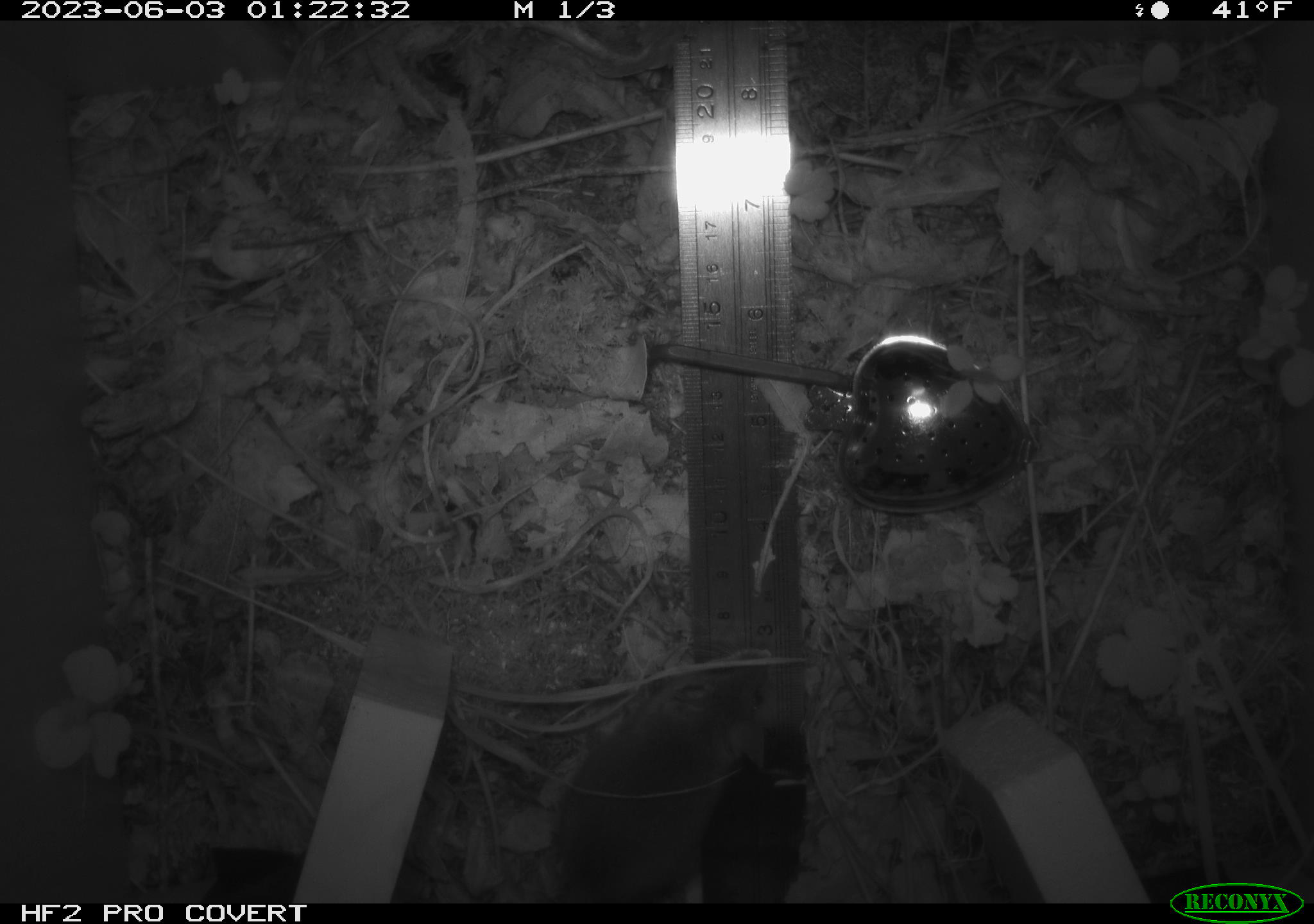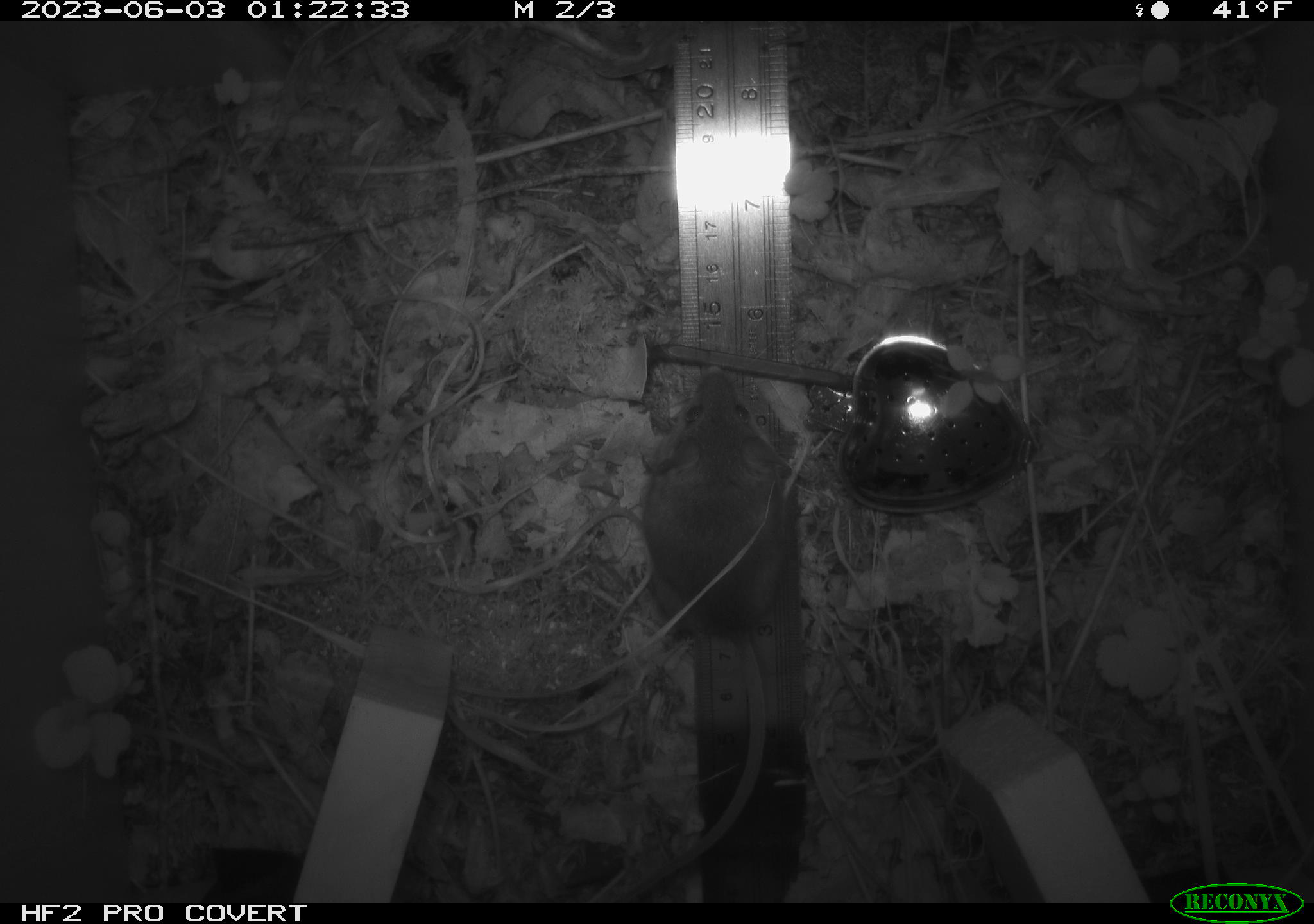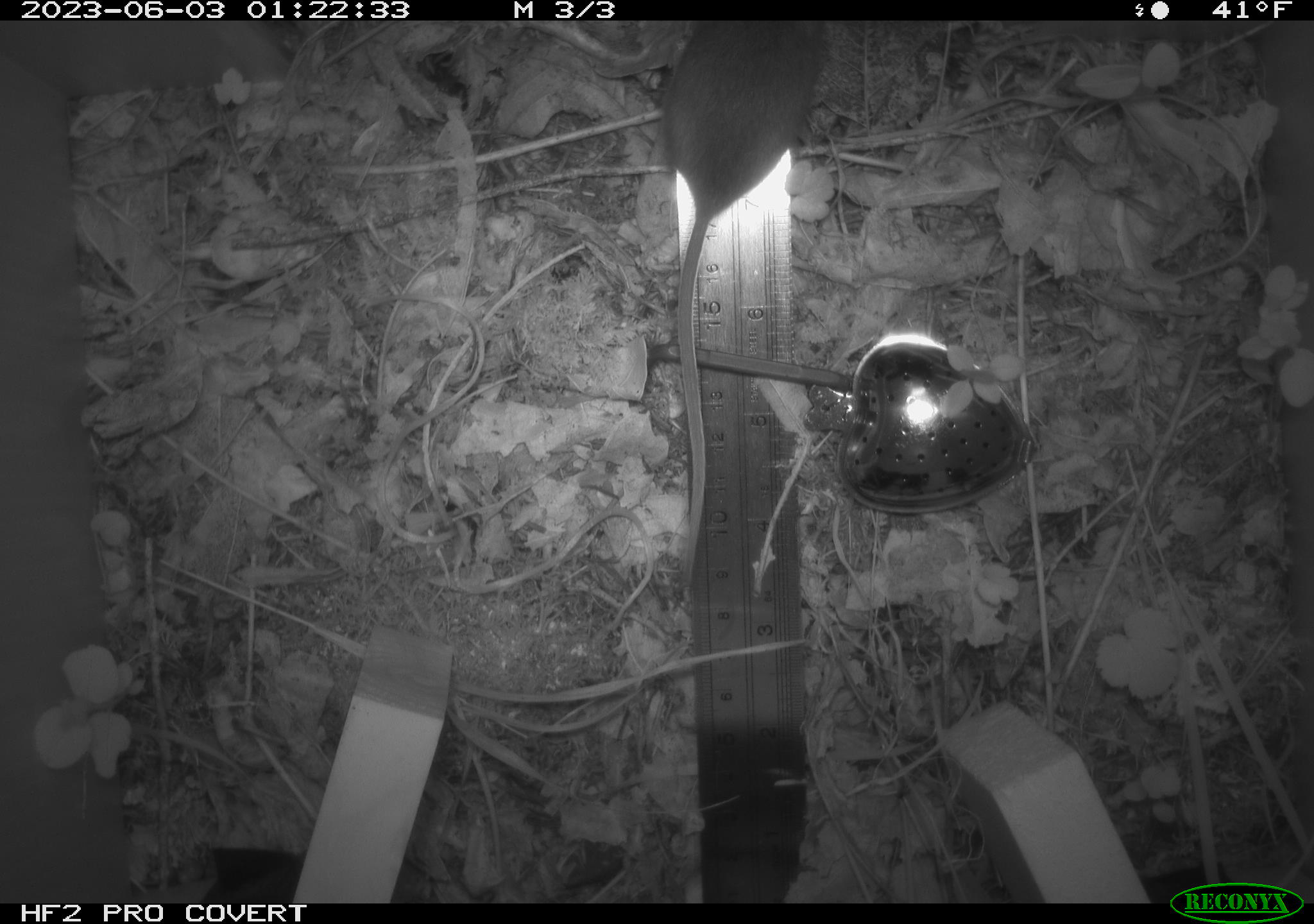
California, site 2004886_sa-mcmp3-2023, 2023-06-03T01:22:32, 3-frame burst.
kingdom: Animalia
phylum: Chordata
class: Mammalia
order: Rodentia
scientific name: Rodentia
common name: mouse species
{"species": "mouse species (Rodentia)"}